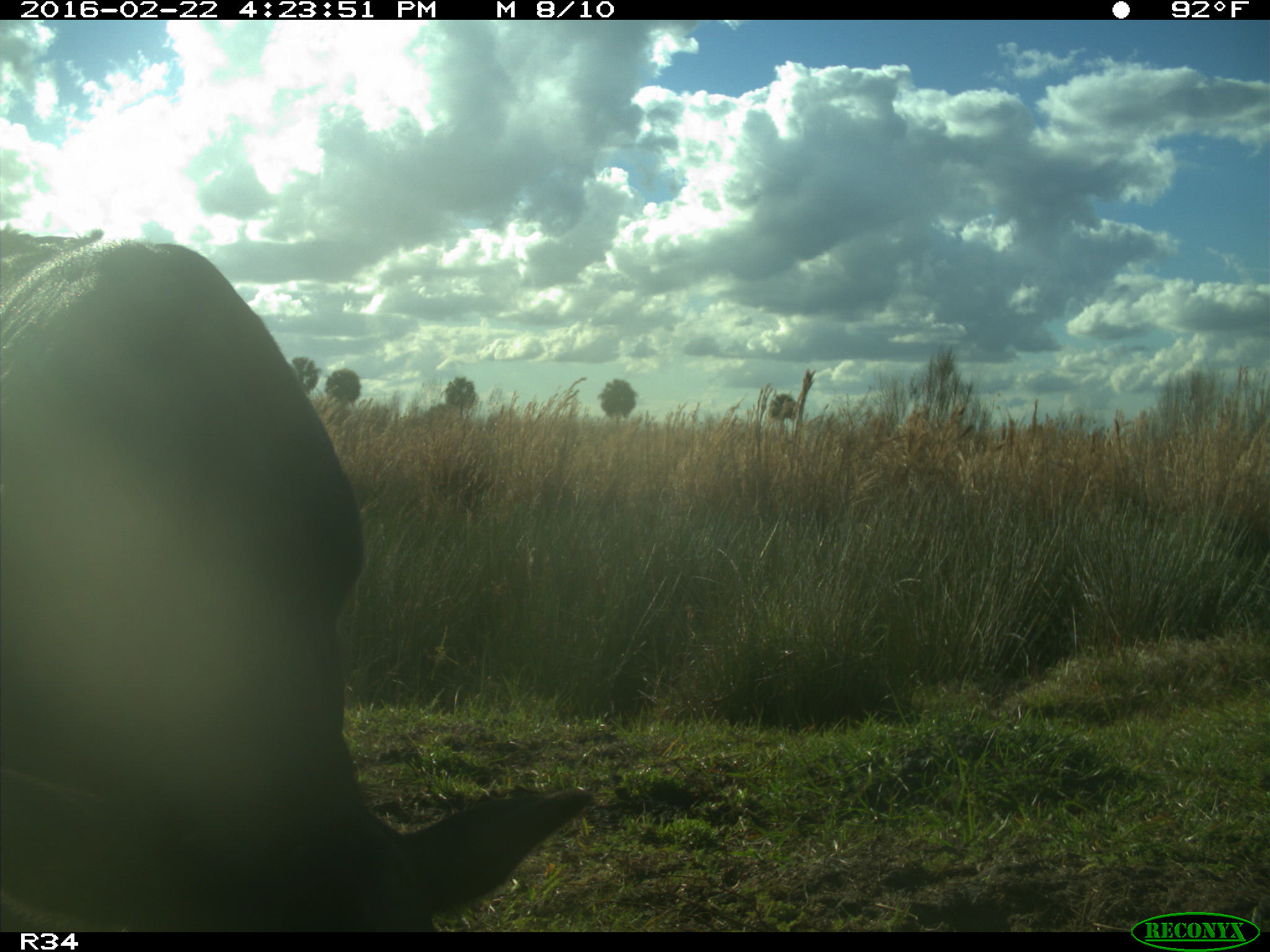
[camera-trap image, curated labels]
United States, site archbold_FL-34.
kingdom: Animalia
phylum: Chordata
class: Mammalia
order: Artiodactyla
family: Bovidae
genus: Bos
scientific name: Bos taurus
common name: domestic cow